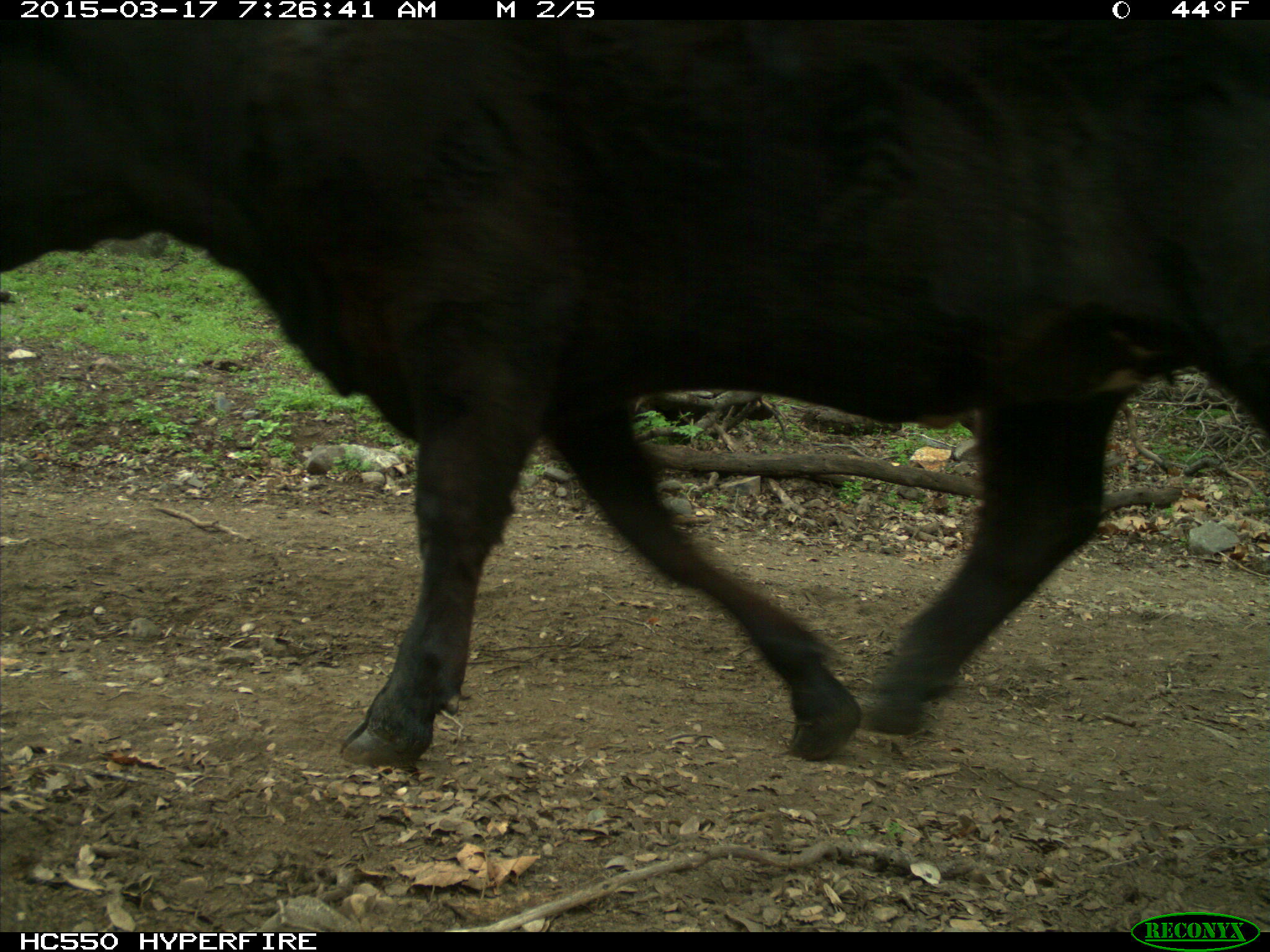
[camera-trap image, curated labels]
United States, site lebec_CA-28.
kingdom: Animalia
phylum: Chordata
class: Mammalia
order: Artiodactyla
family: Bovidae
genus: Bos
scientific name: Bos taurus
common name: domestic cow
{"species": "Bos taurus (domestic cow)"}